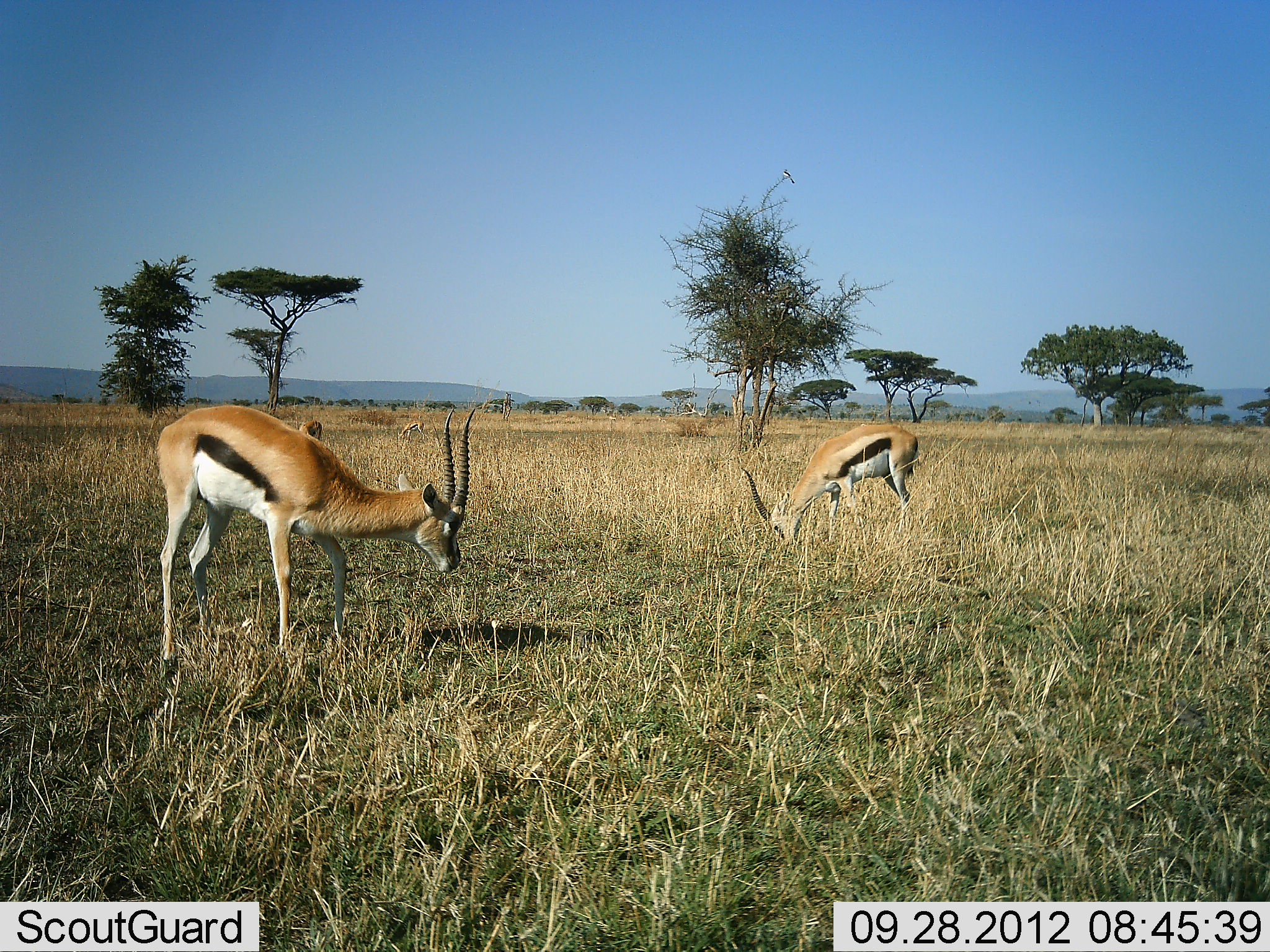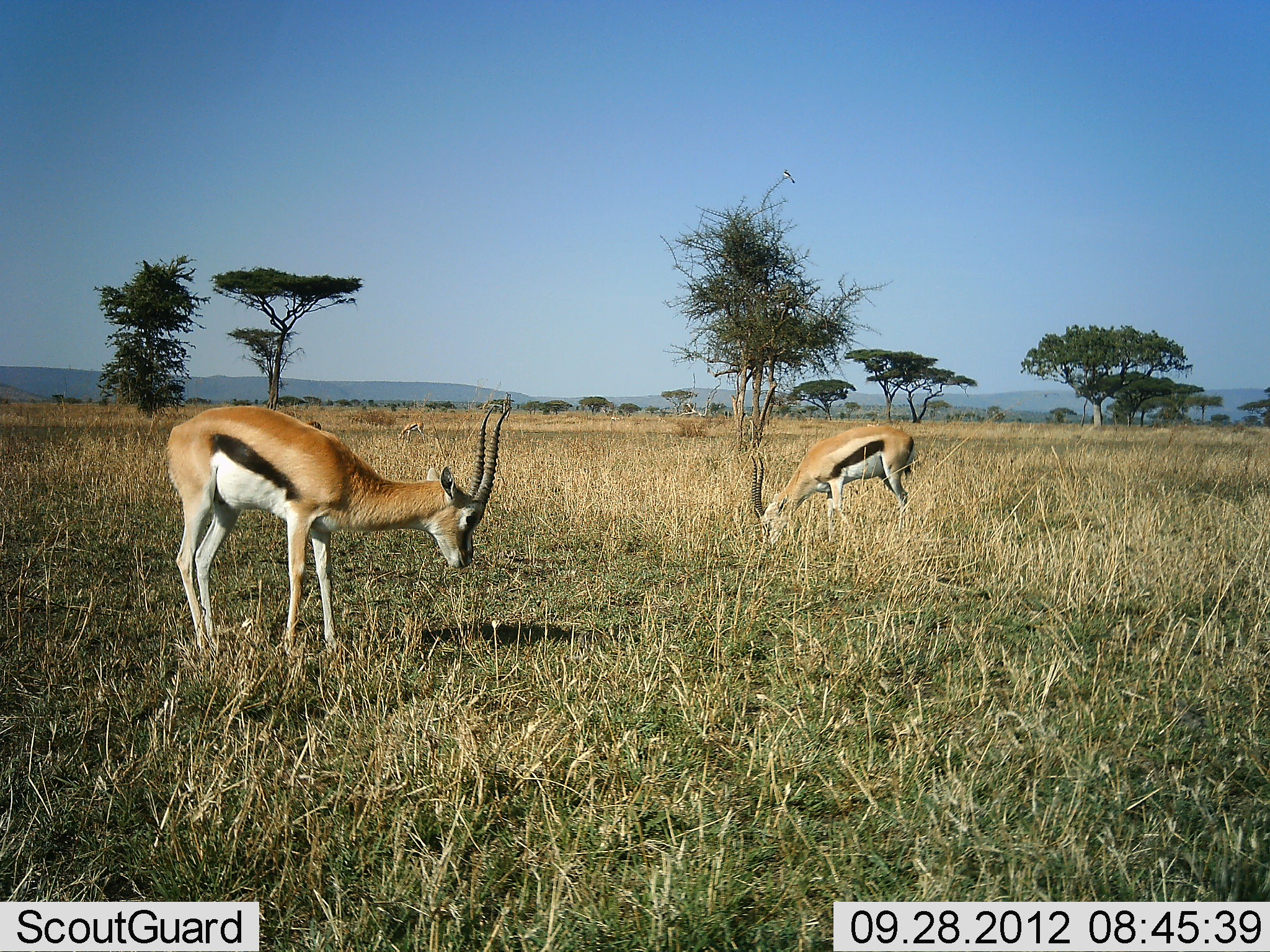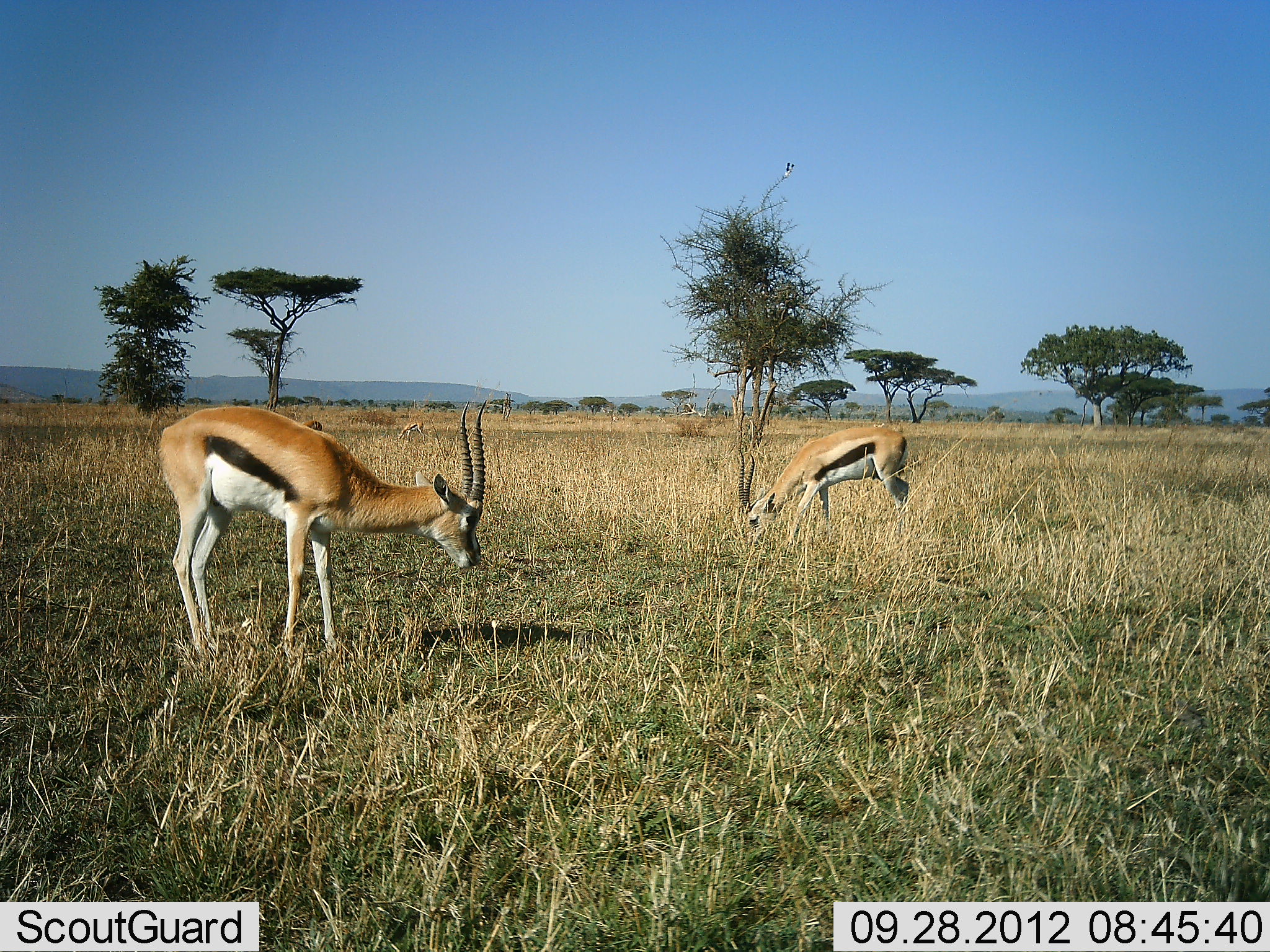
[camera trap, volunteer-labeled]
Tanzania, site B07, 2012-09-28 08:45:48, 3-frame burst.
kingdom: Animalia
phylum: Chordata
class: Mammalia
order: Artiodactyla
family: Bovidae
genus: Eudorcas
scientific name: Eudorcas thomsonii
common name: thomson's gazelle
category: gazellethomsons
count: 2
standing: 55%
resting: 0%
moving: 0%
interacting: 0%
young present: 0%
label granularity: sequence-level